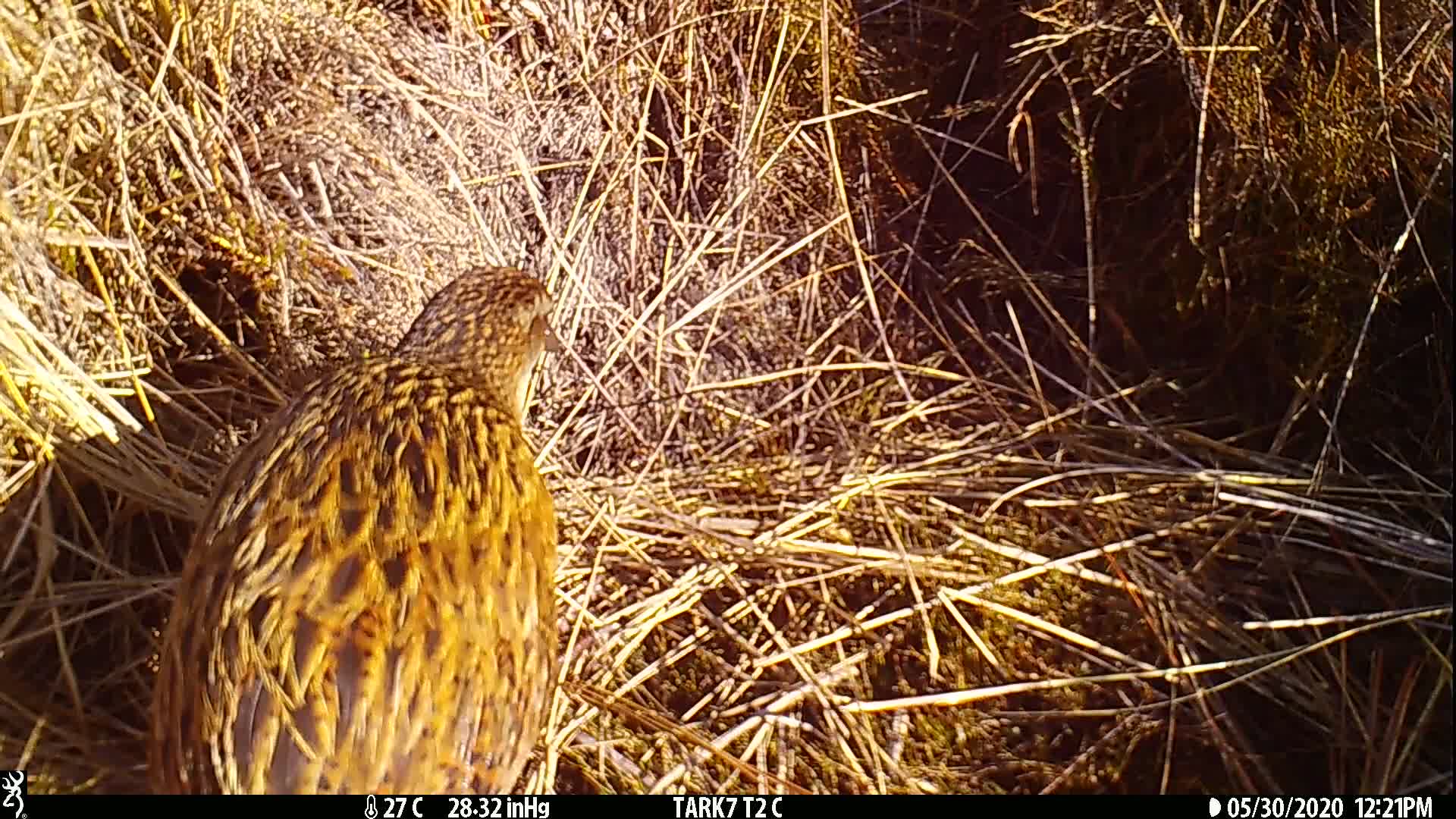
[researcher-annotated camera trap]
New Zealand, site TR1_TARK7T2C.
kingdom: Animalia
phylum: Chordata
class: Aves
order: Gruiformes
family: Rallidae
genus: Gallirallus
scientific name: Gallirallus australis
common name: weka